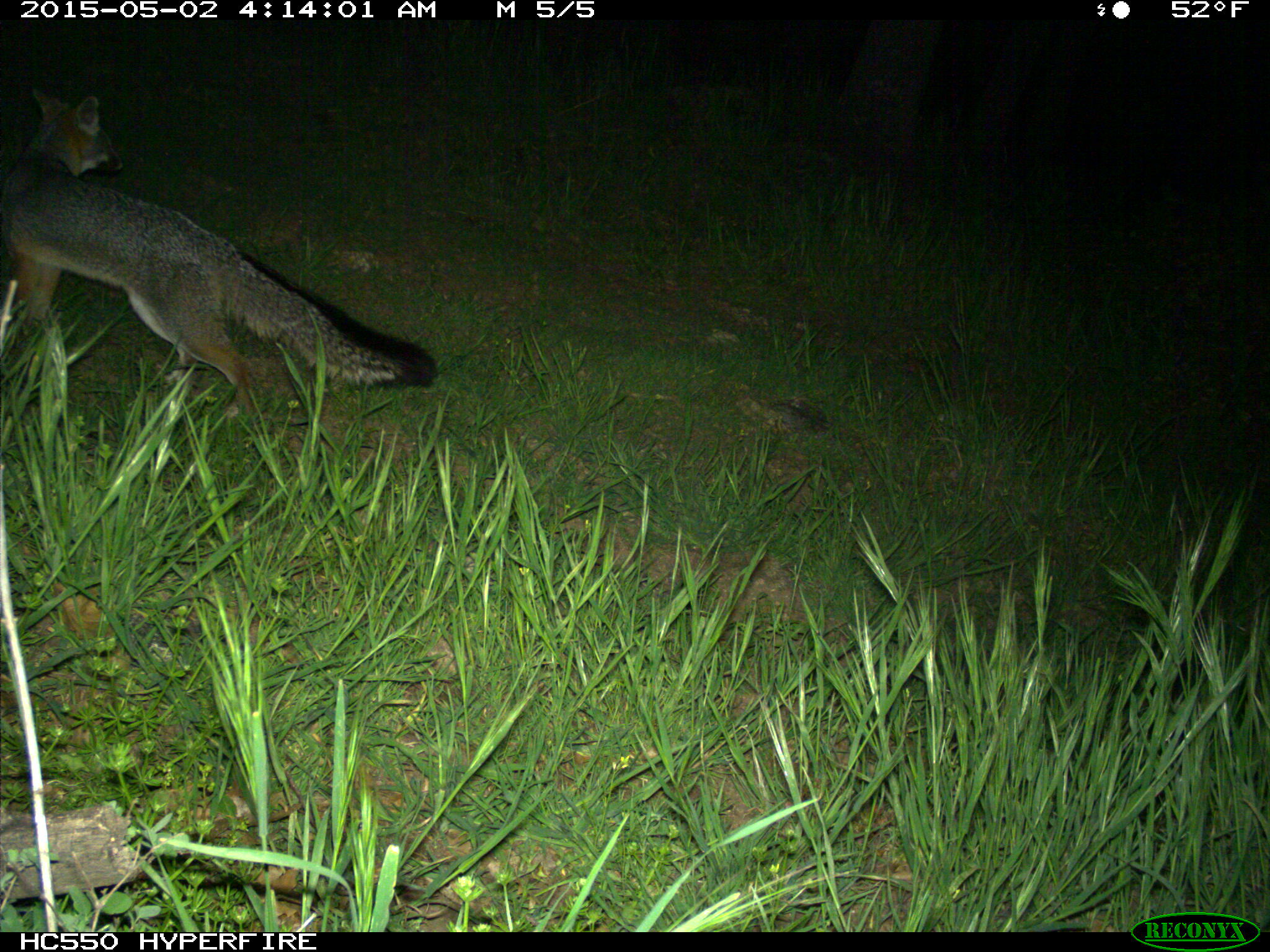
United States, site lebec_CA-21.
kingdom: Animalia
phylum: Chordata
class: Mammalia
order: Carnivora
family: Canidae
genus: Urocyon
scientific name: Urocyon cinereoargenteus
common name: gray fox